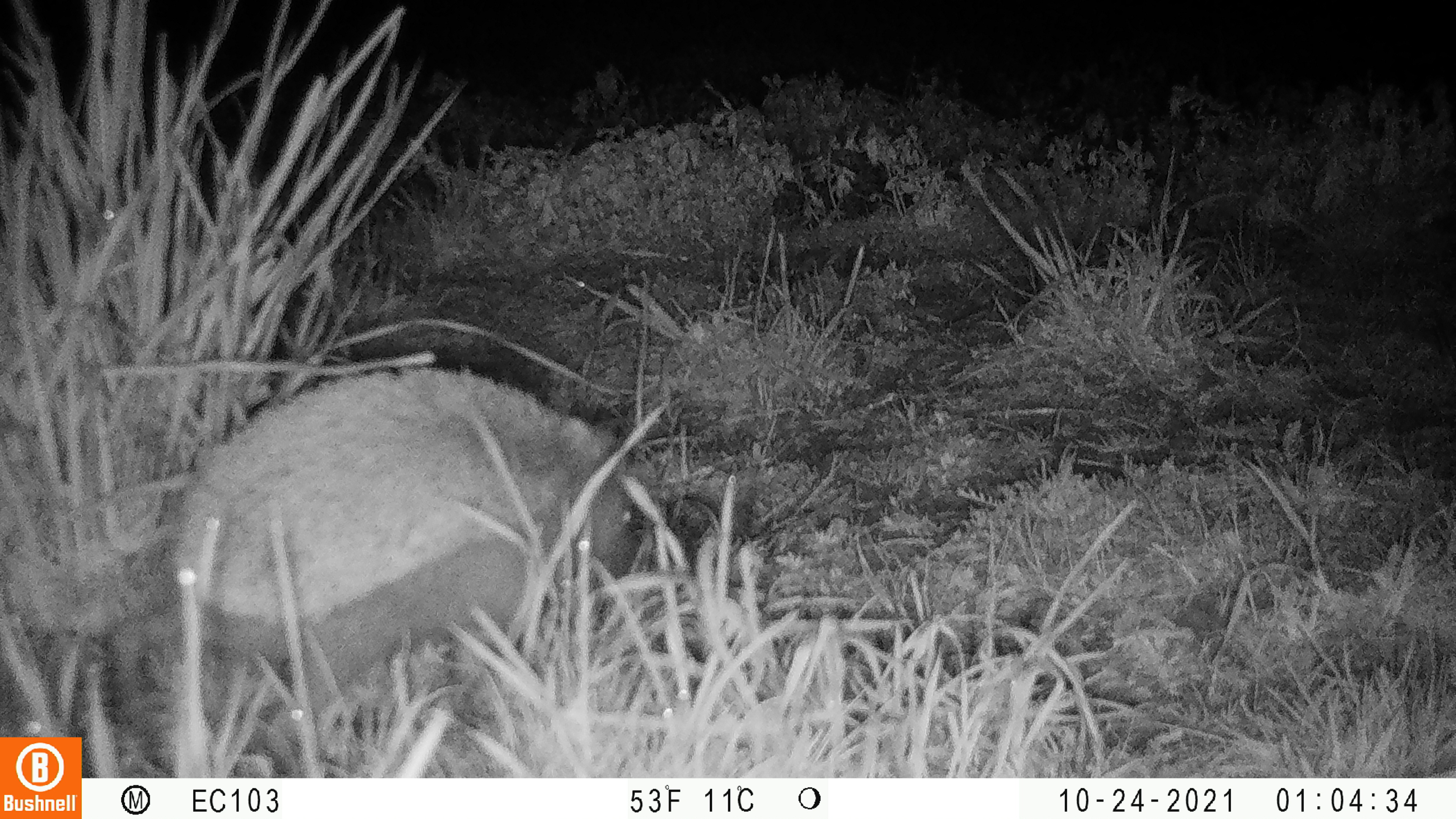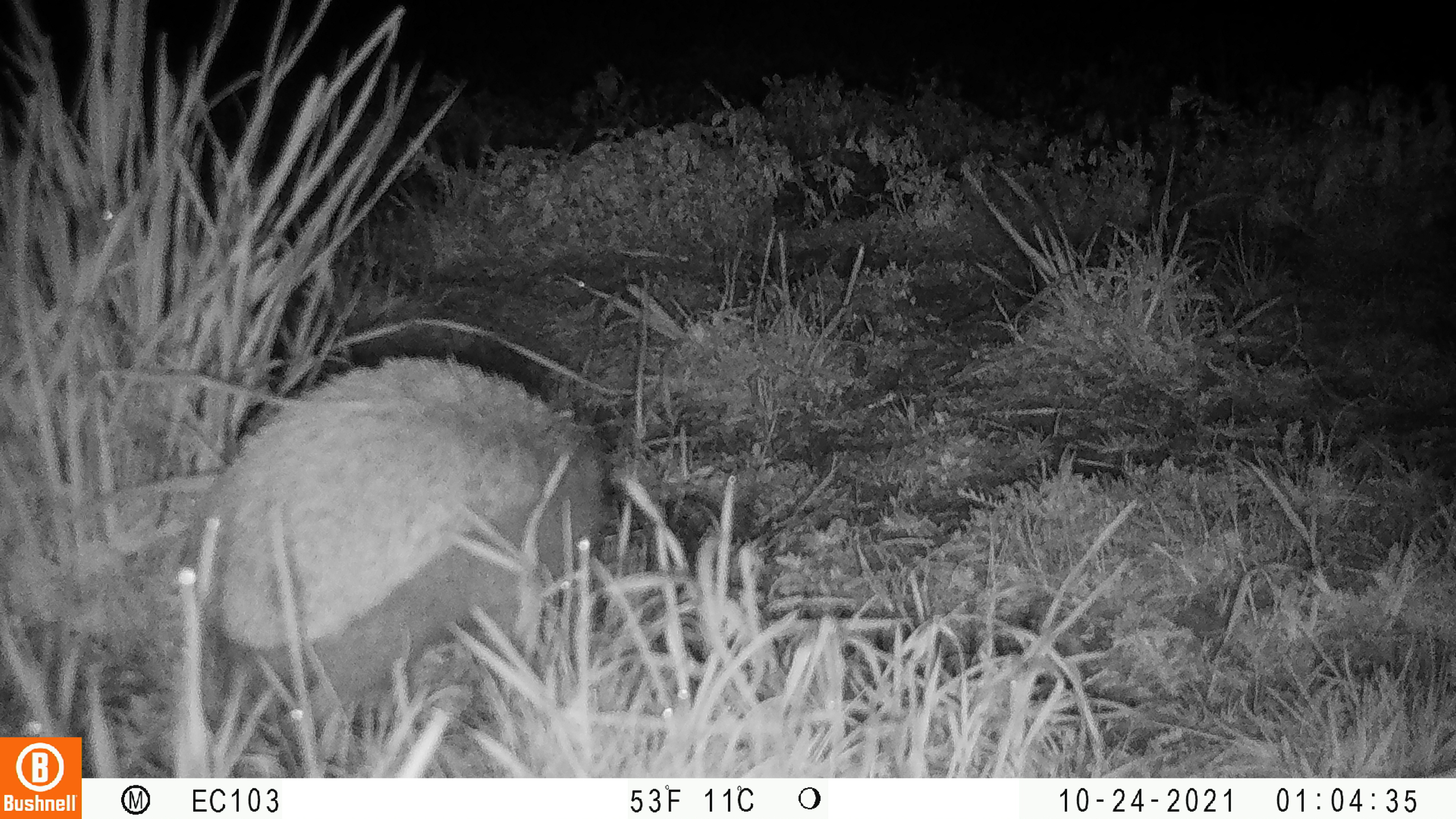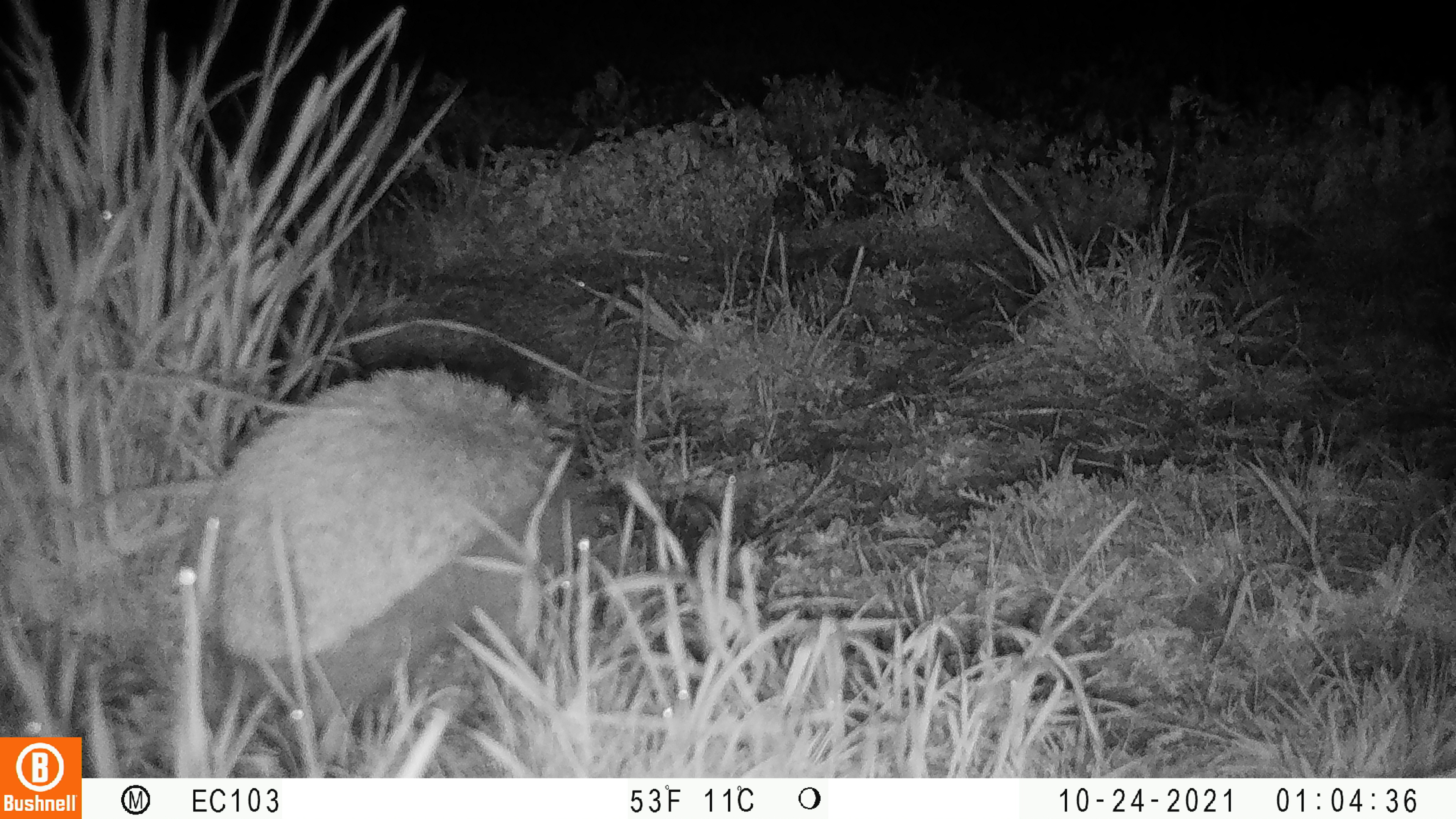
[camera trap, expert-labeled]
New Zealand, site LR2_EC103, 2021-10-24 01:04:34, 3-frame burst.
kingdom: Animalia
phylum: Chordata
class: Mammalia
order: Eulipotyphla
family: Erinaceidae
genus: Erinaceus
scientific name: Erinaceus europaeus europaeus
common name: european hedgehog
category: hedgehog